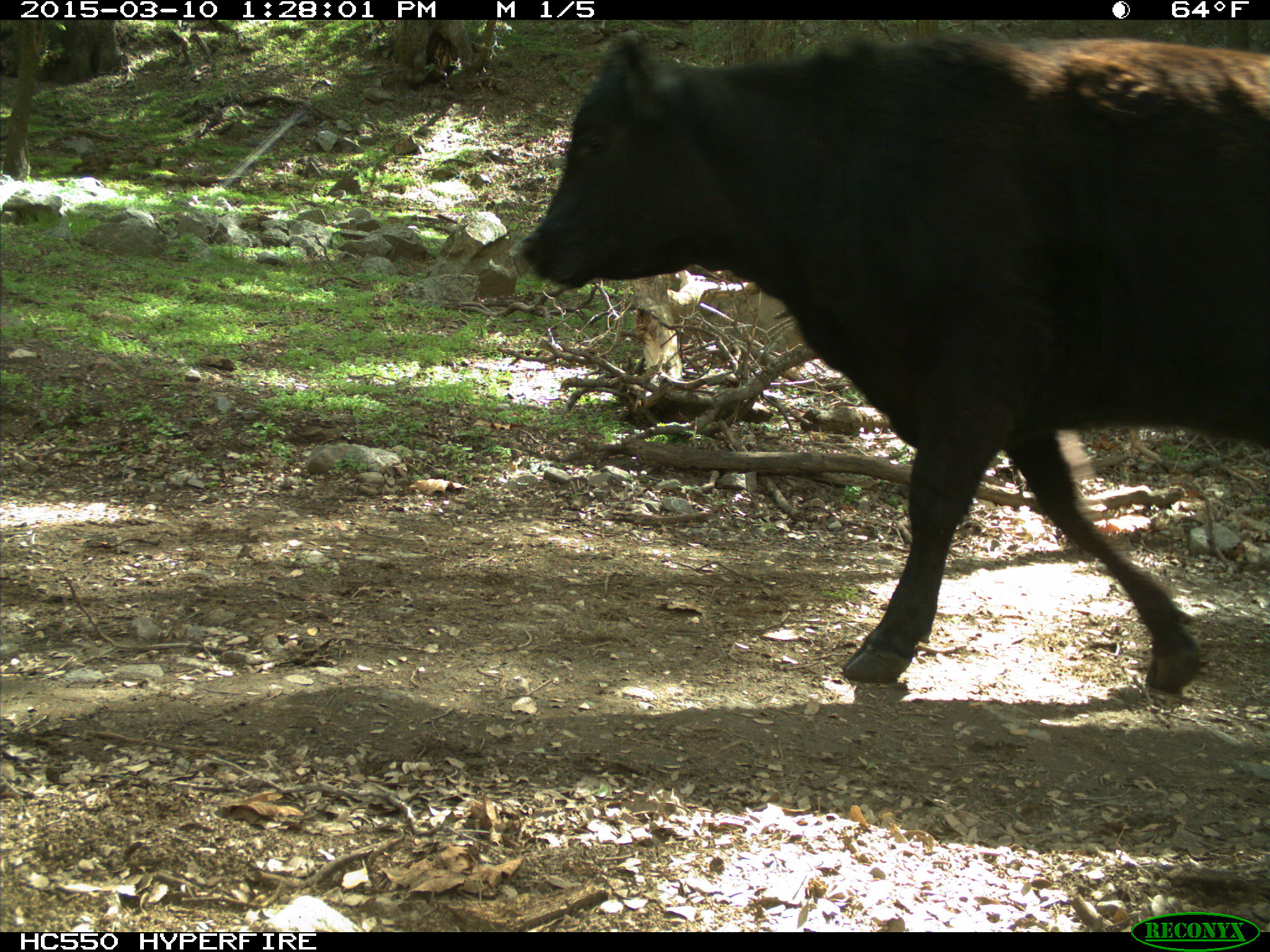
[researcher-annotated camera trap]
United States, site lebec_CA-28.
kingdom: Animalia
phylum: Chordata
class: Mammalia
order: Artiodactyla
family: Bovidae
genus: Bos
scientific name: Bos taurus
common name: domestic cow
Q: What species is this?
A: Bos taurus (domestic cow).